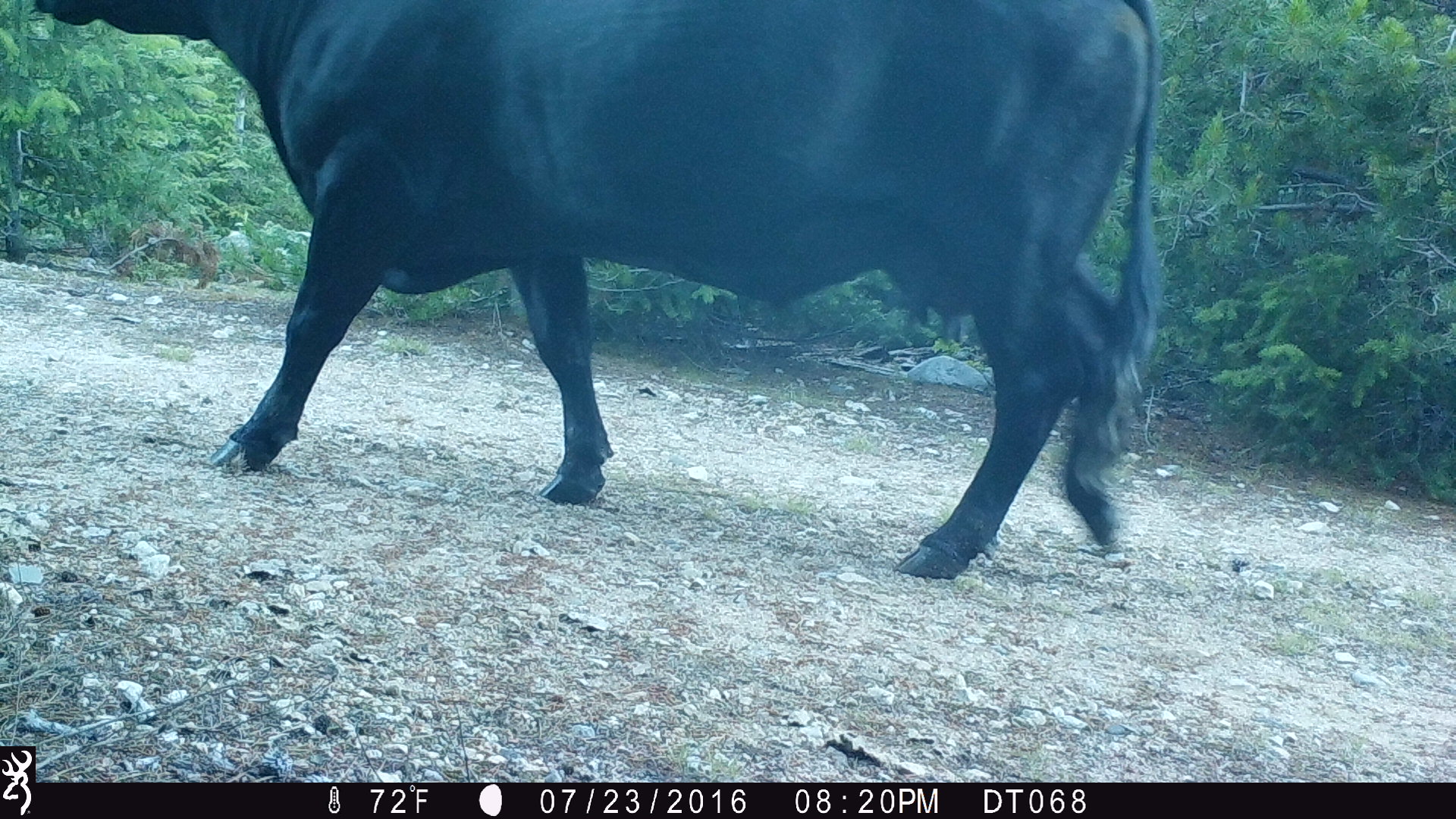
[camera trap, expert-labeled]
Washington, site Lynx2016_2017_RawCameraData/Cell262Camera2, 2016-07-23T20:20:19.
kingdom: Animalia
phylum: Chordata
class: Mammalia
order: Artiodactyla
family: Bovidae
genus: Bos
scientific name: Bos taurus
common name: domestic cattle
Domestic cattle (Bos taurus). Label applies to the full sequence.